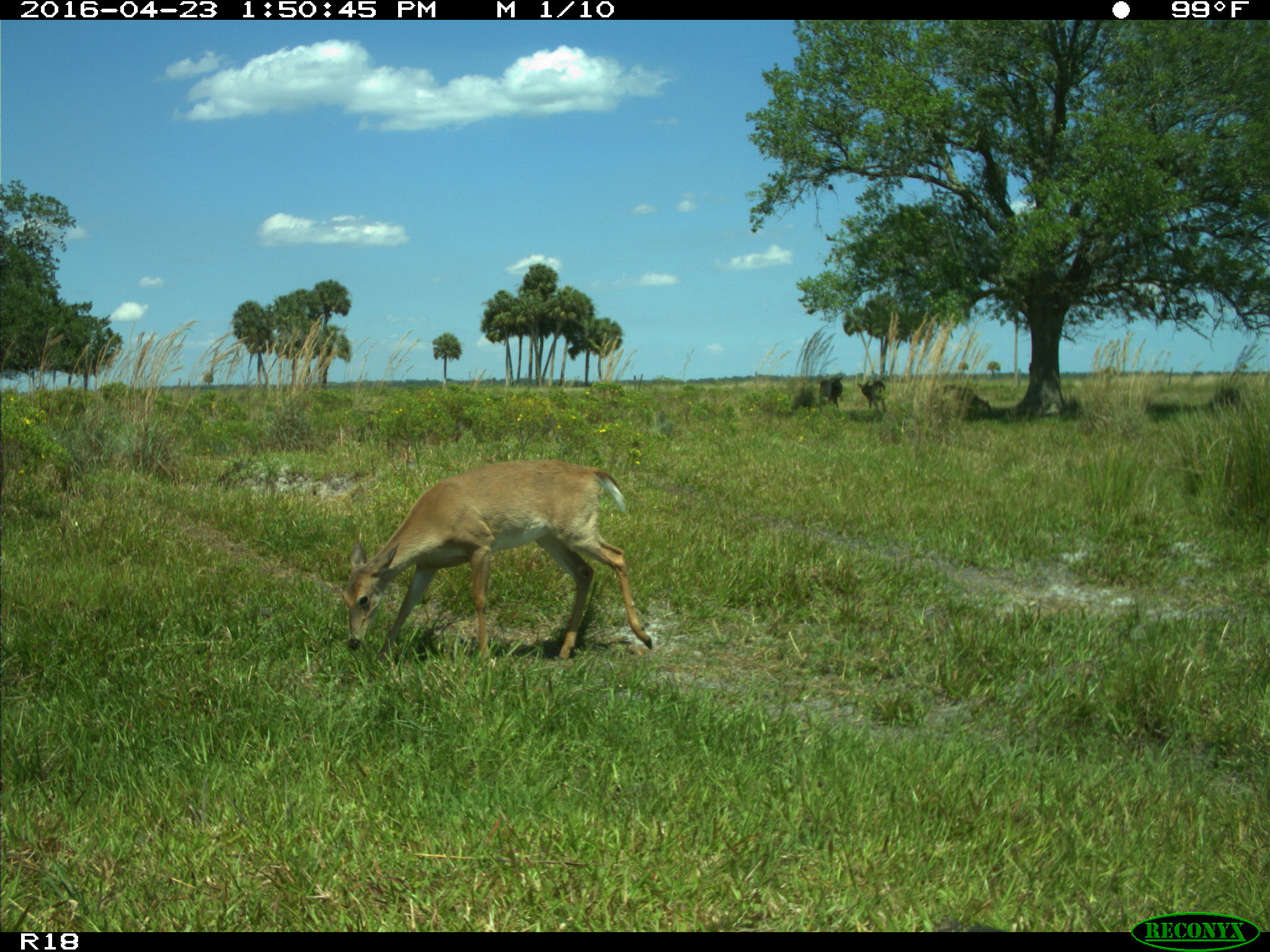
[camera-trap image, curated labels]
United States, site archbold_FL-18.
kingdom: Animalia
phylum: Chordata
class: Mammalia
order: Artiodactyla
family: Bovidae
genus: Bos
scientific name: Bos taurus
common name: domestic cow